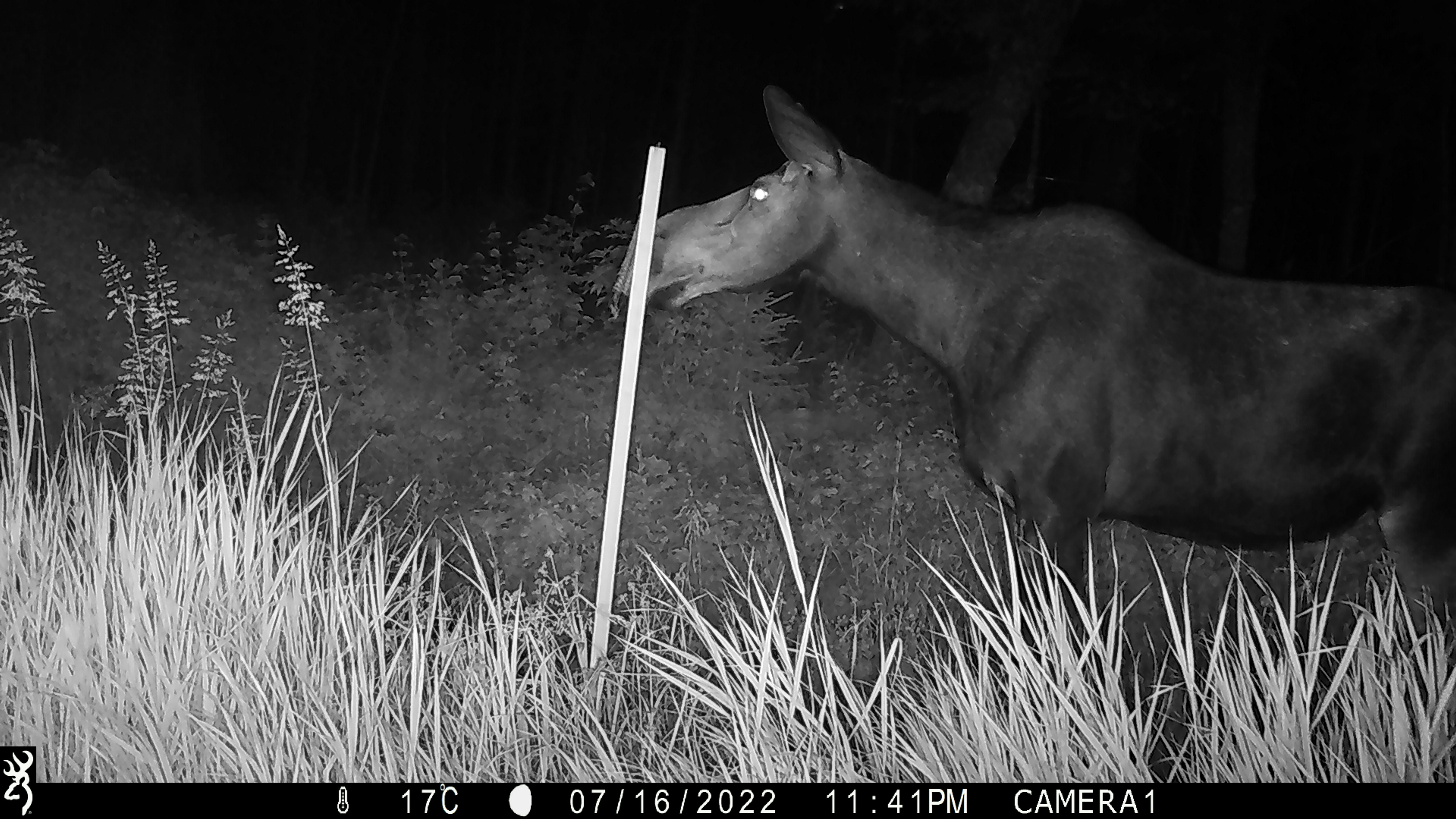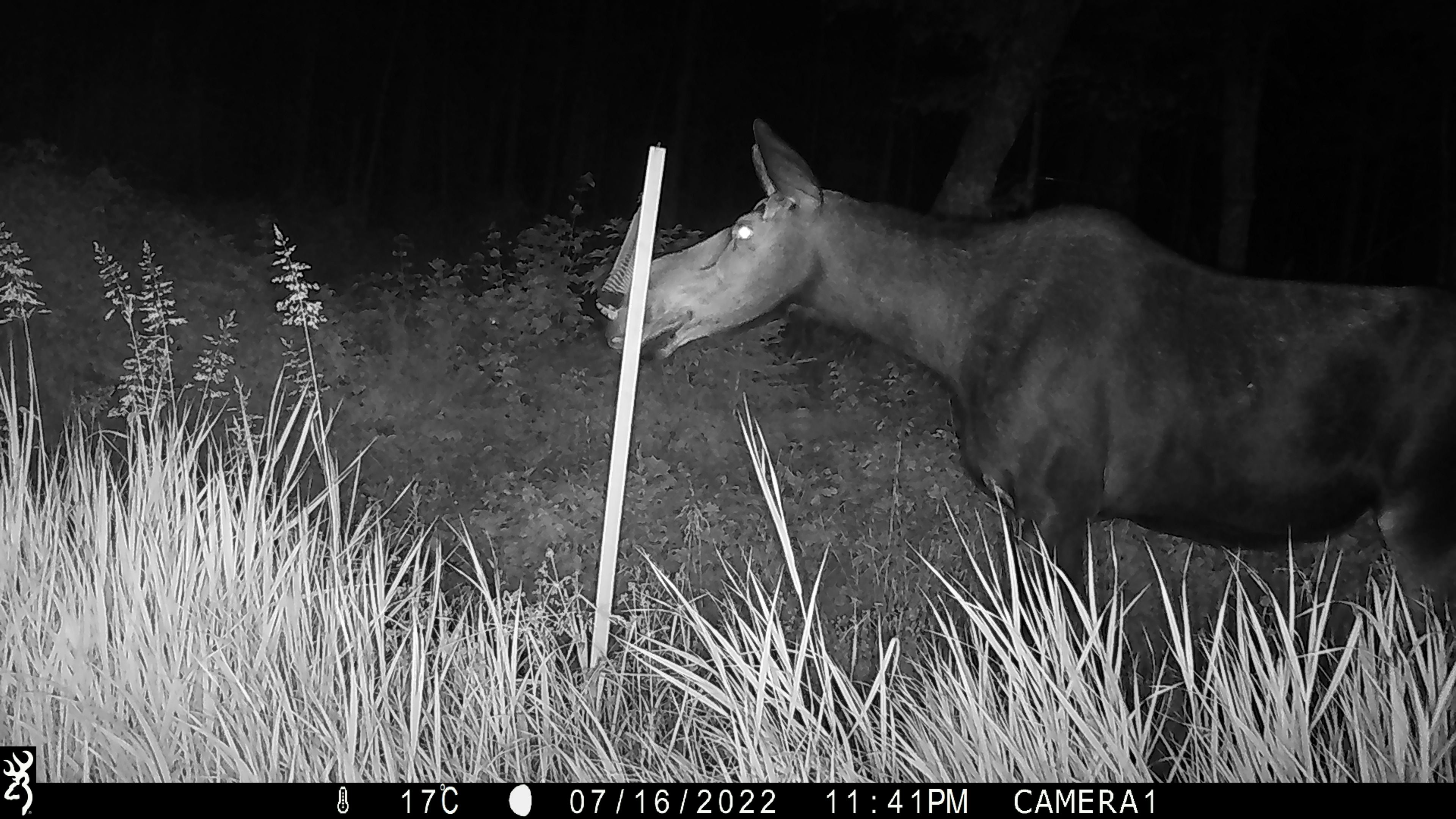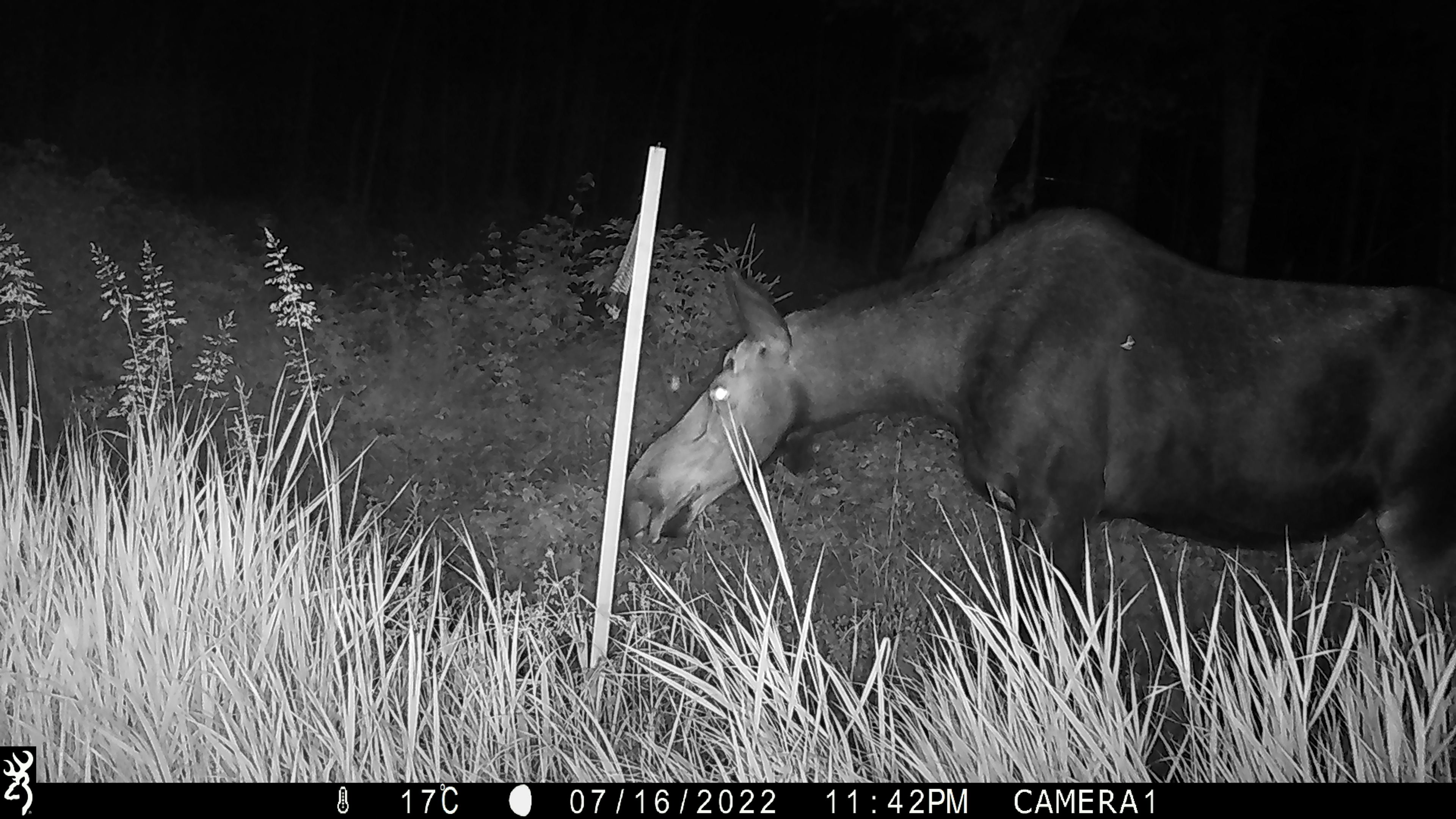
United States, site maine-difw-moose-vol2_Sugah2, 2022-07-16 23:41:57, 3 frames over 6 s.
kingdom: Animalia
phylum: Chordata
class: Mammalia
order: Artiodactyla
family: Cervidae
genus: Alces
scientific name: Alces alces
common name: moose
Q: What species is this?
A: Moose (Alces alces).